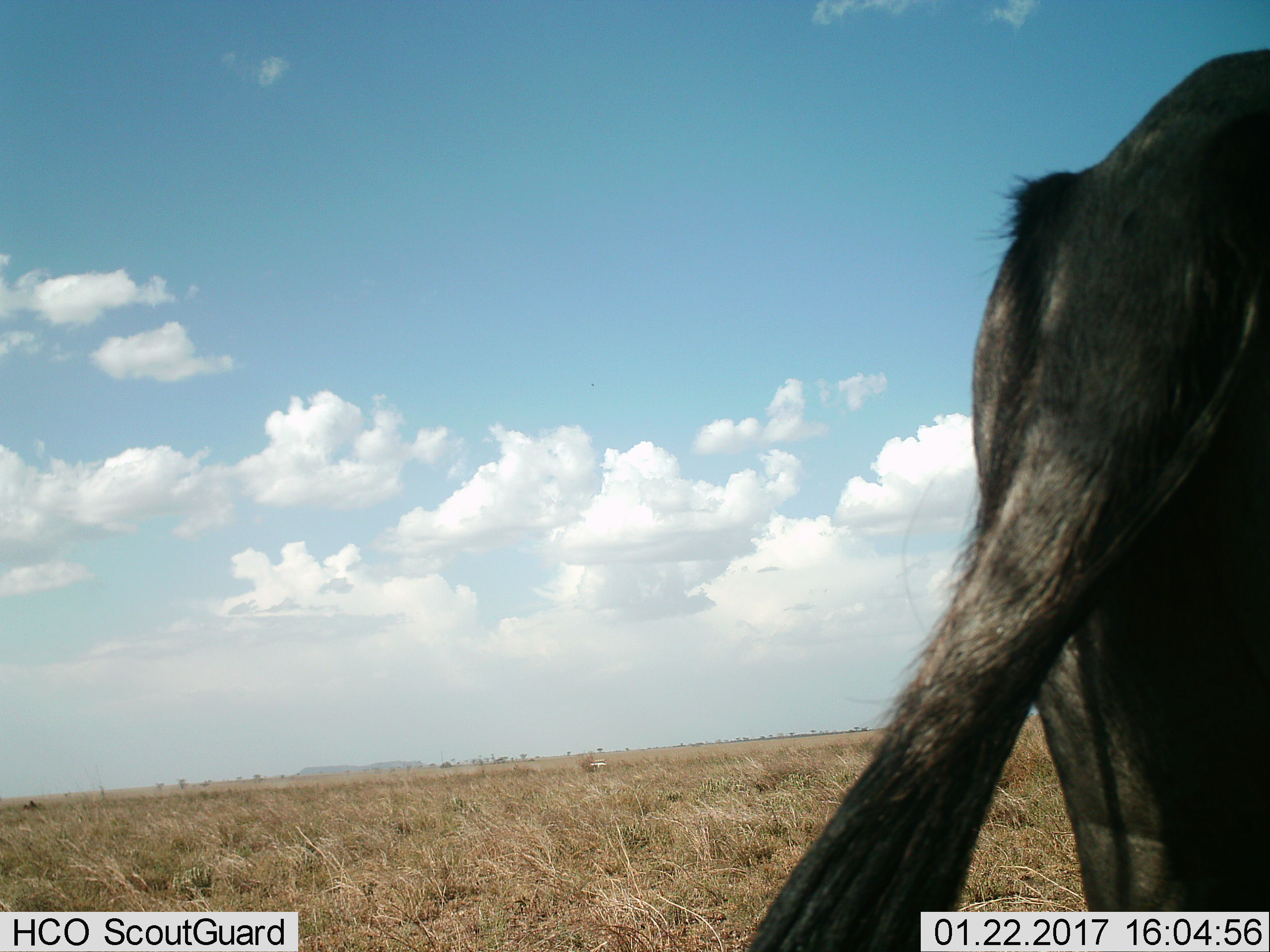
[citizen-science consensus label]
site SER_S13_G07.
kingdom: Animalia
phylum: Chordata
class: Mammalia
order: Artiodactyla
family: Bovidae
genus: Connochaetes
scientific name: Connochaetes taurinus taurinus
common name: blue wildebeest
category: wildebeestblue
Wildebeestblue (blue wildebeest) (Connochaetes taurinus taurinus), count 1. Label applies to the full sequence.